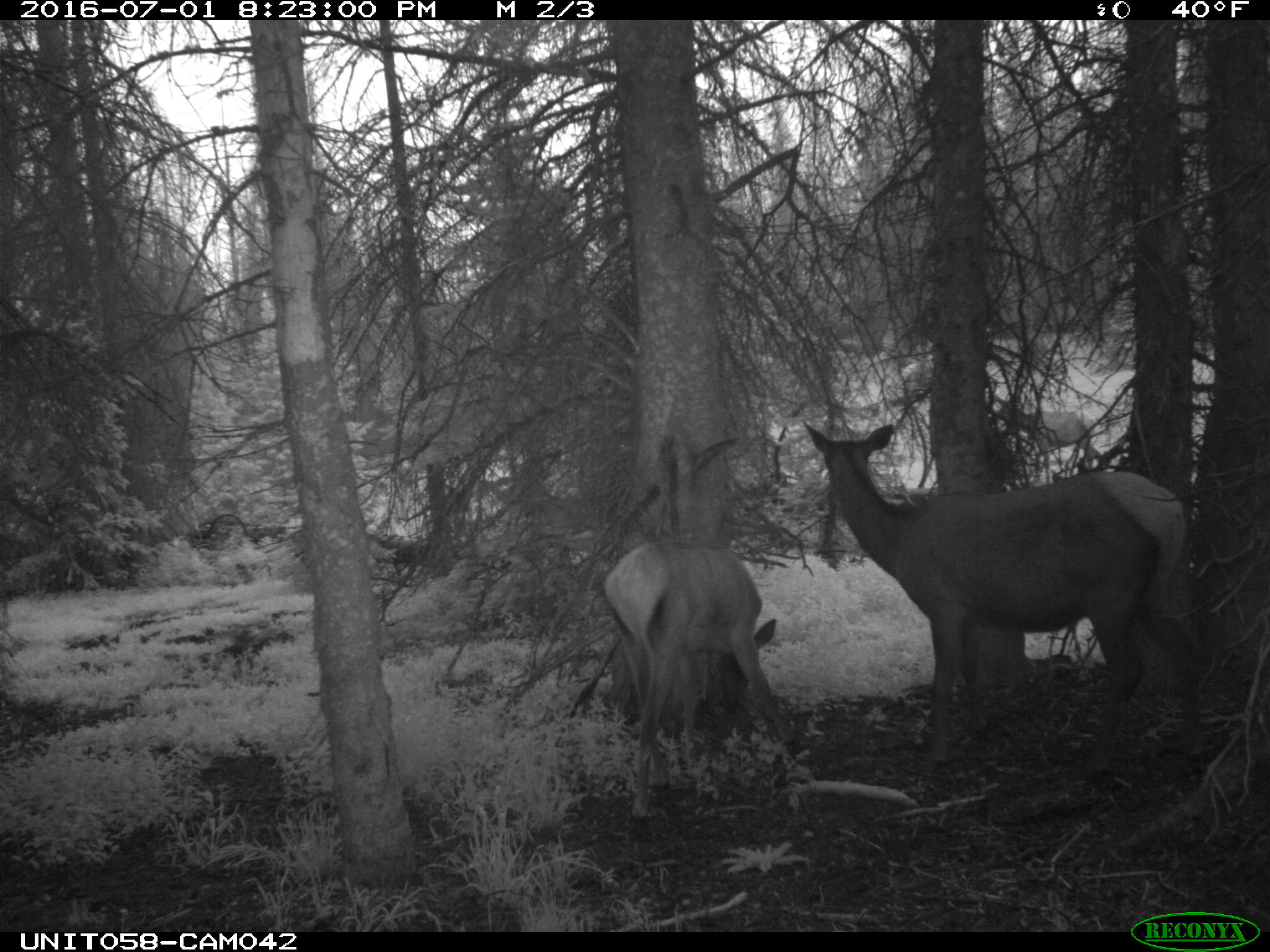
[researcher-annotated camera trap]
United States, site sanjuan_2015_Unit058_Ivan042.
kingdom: Animalia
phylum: Chordata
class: Mammalia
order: Artiodactyla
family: Cervidae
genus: Cervus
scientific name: Cervus elaphus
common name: red deer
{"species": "Cervus elaphus (red deer)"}